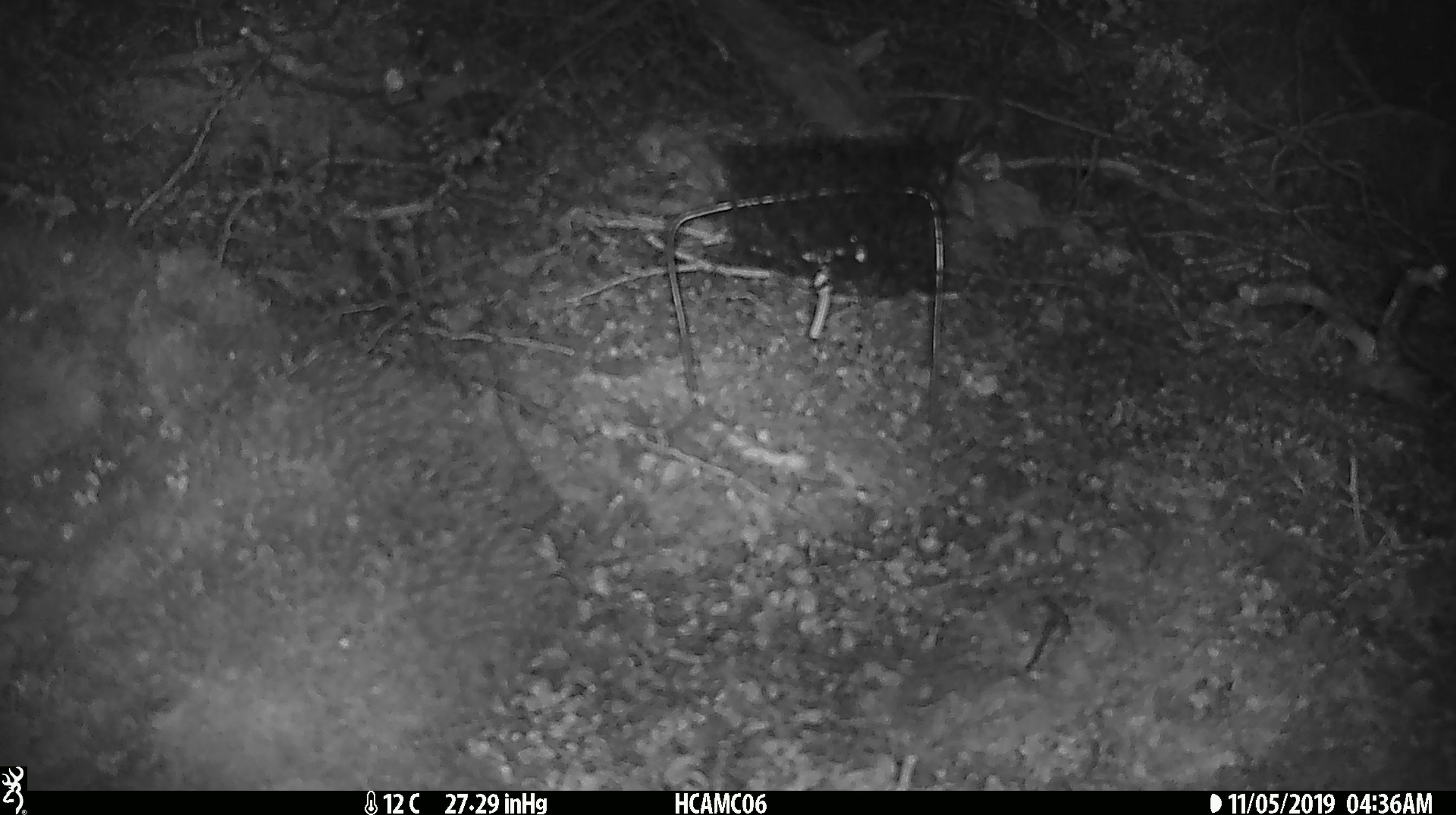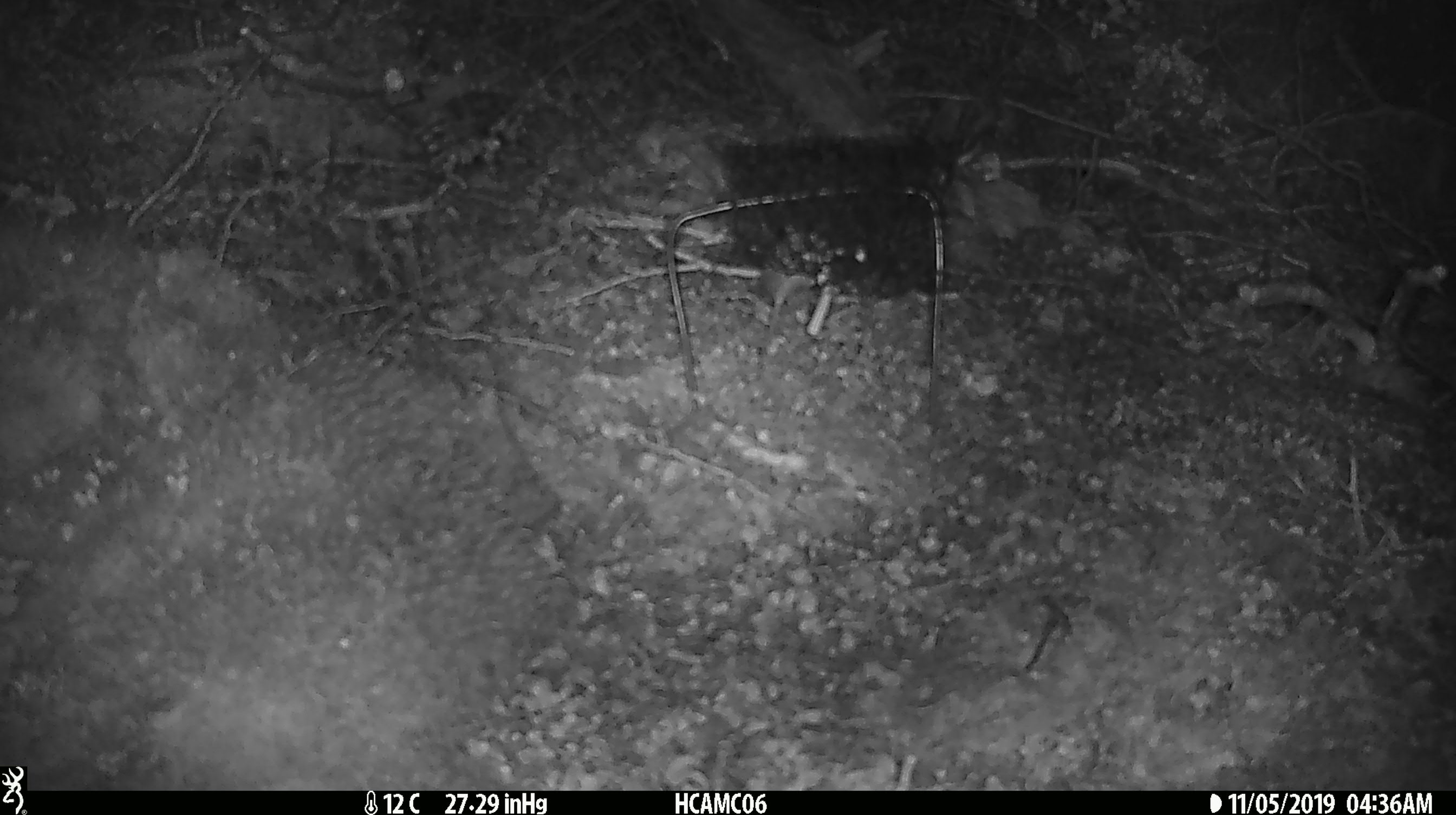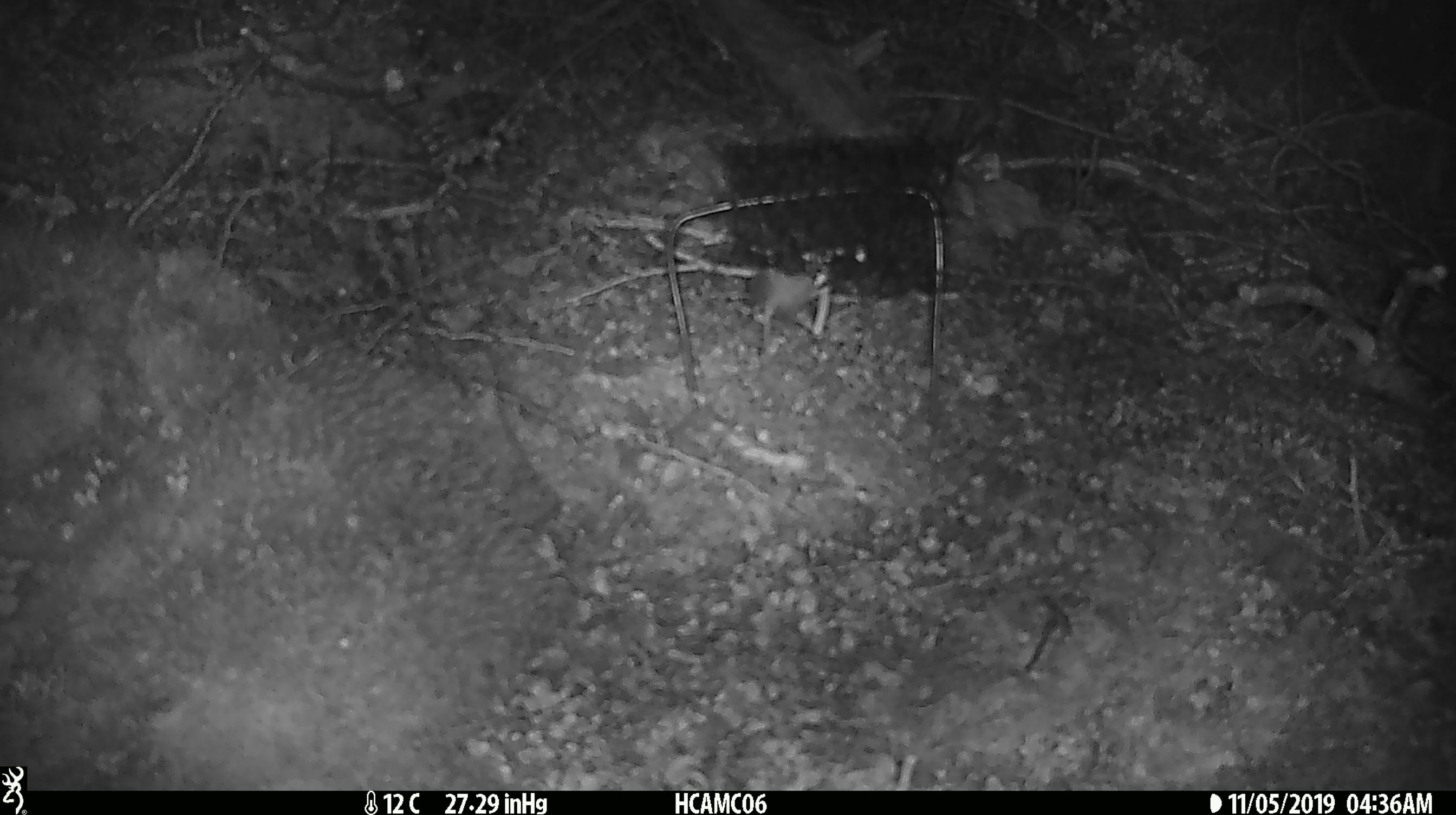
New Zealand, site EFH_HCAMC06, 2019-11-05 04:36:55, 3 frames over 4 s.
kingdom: Animalia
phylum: Chordata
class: Mammalia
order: Rodentia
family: Muridae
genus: Mus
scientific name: Mus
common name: mouse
Mouse (Mus).